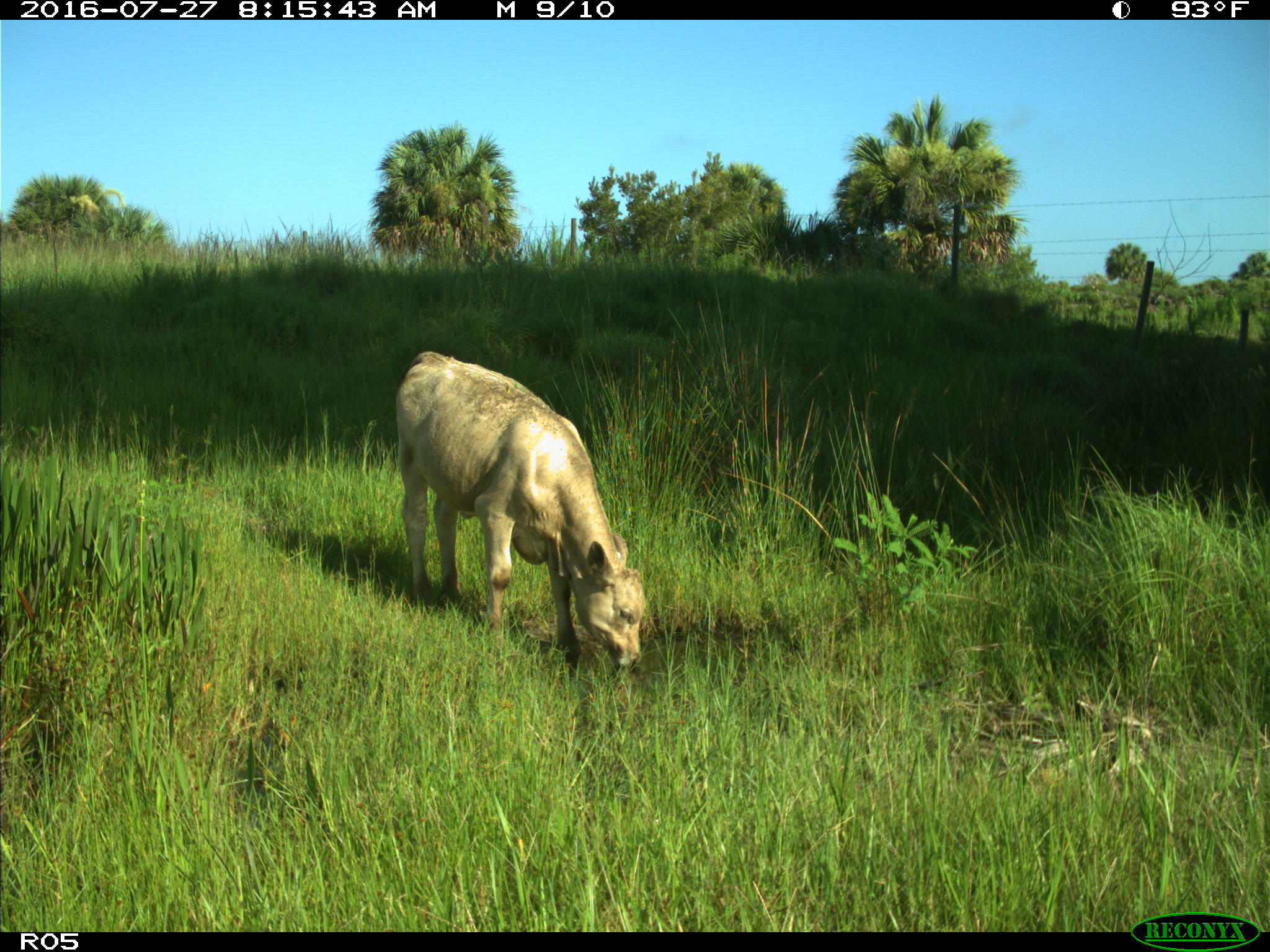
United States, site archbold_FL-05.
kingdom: Animalia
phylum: Chordata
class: Mammalia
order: Artiodactyla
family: Bovidae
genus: Bos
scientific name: Bos taurus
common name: domestic cow